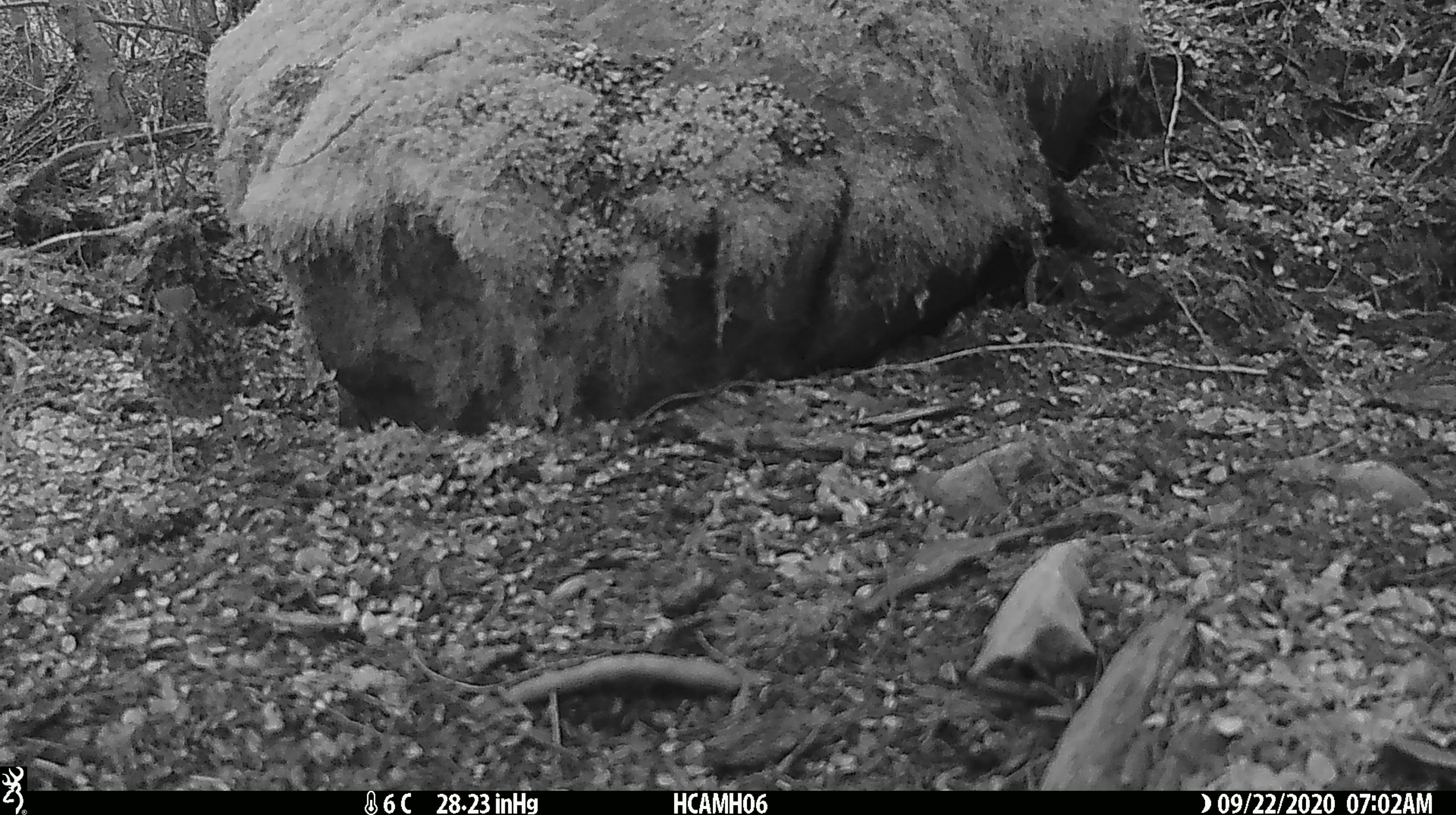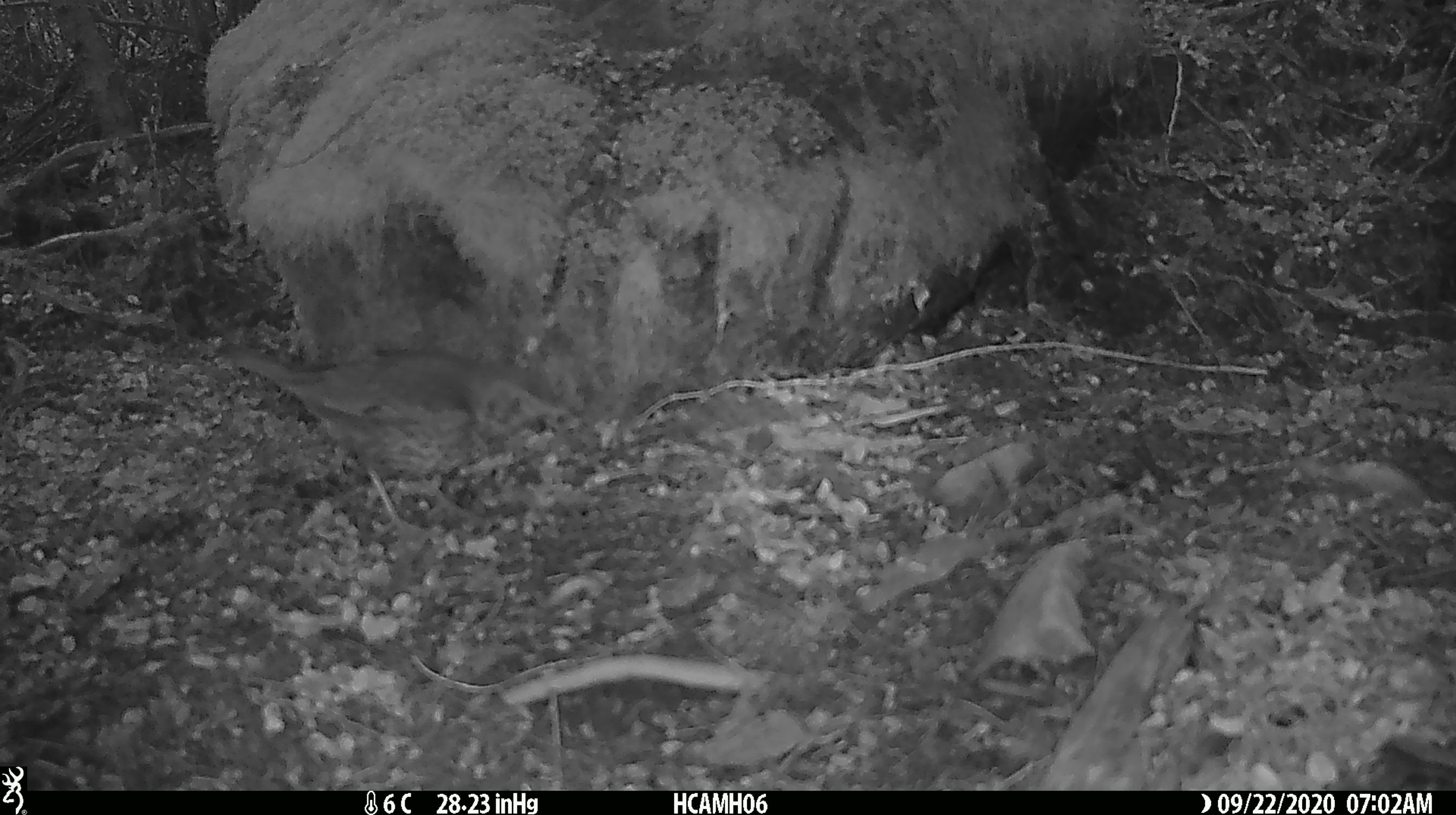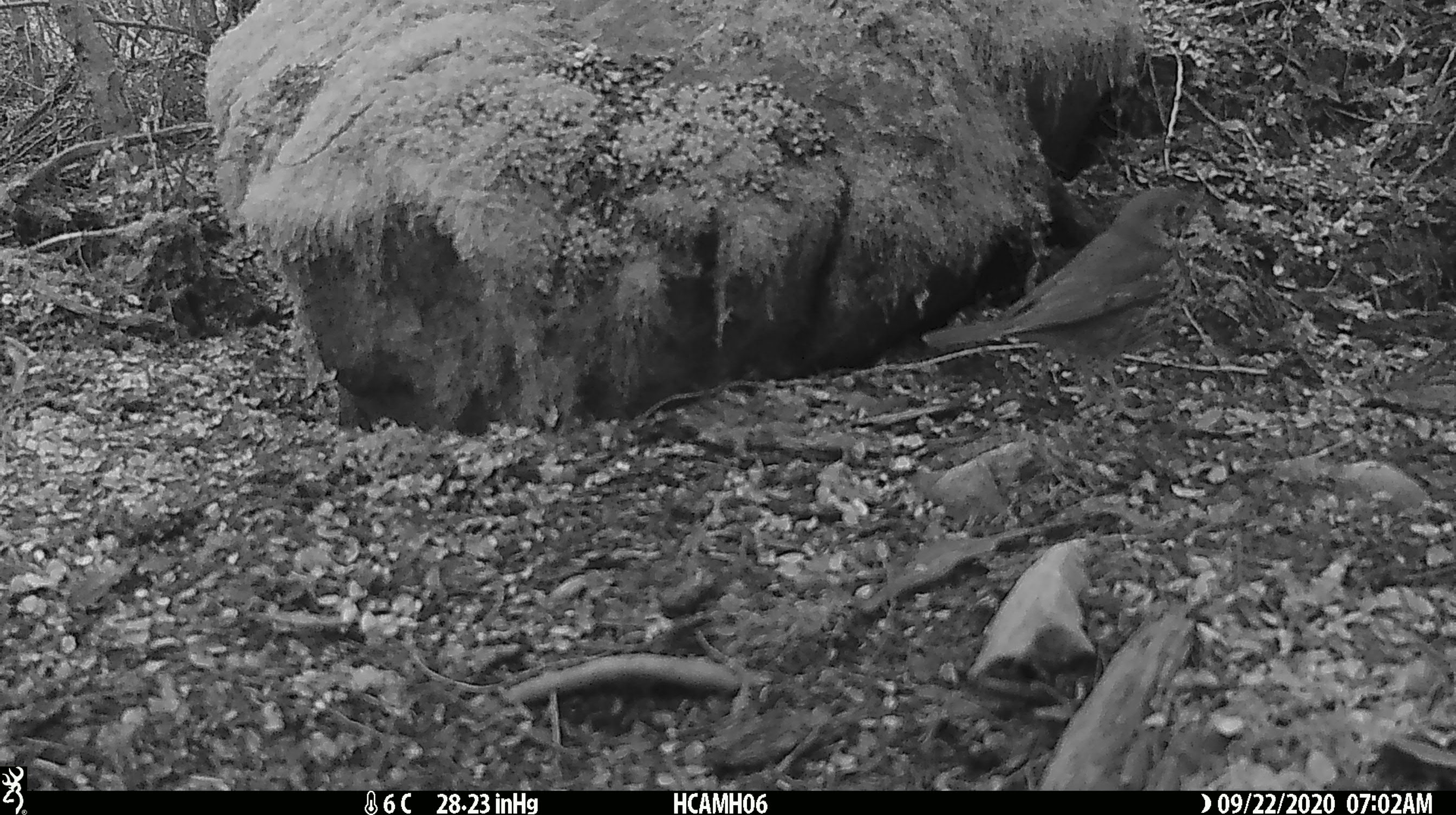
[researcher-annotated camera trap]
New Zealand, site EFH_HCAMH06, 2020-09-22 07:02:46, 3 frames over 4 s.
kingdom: Animalia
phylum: Chordata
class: Aves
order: Passeriformes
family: Turdidae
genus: Turdus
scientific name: Turdus philomelos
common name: song thrush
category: thrush